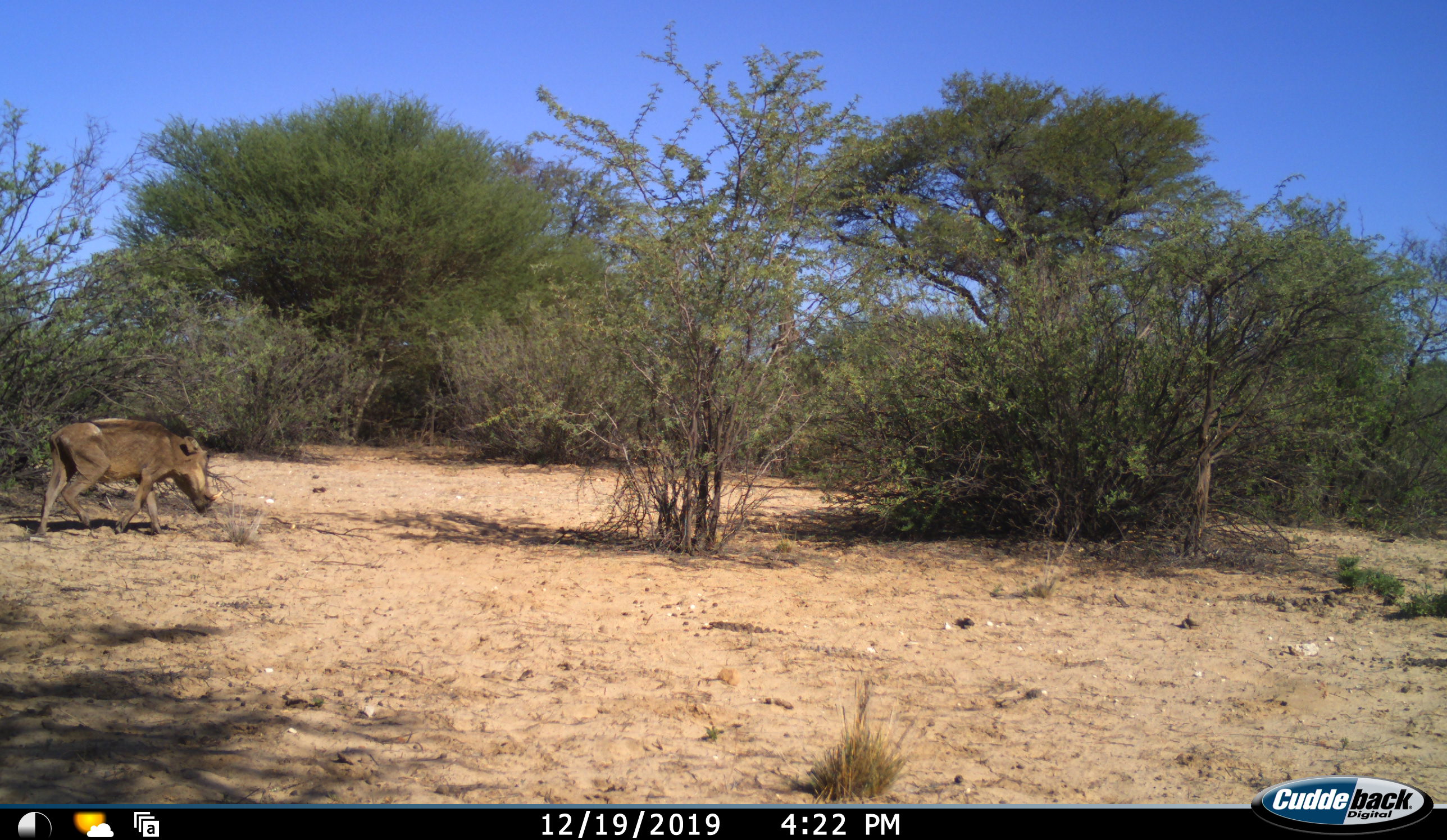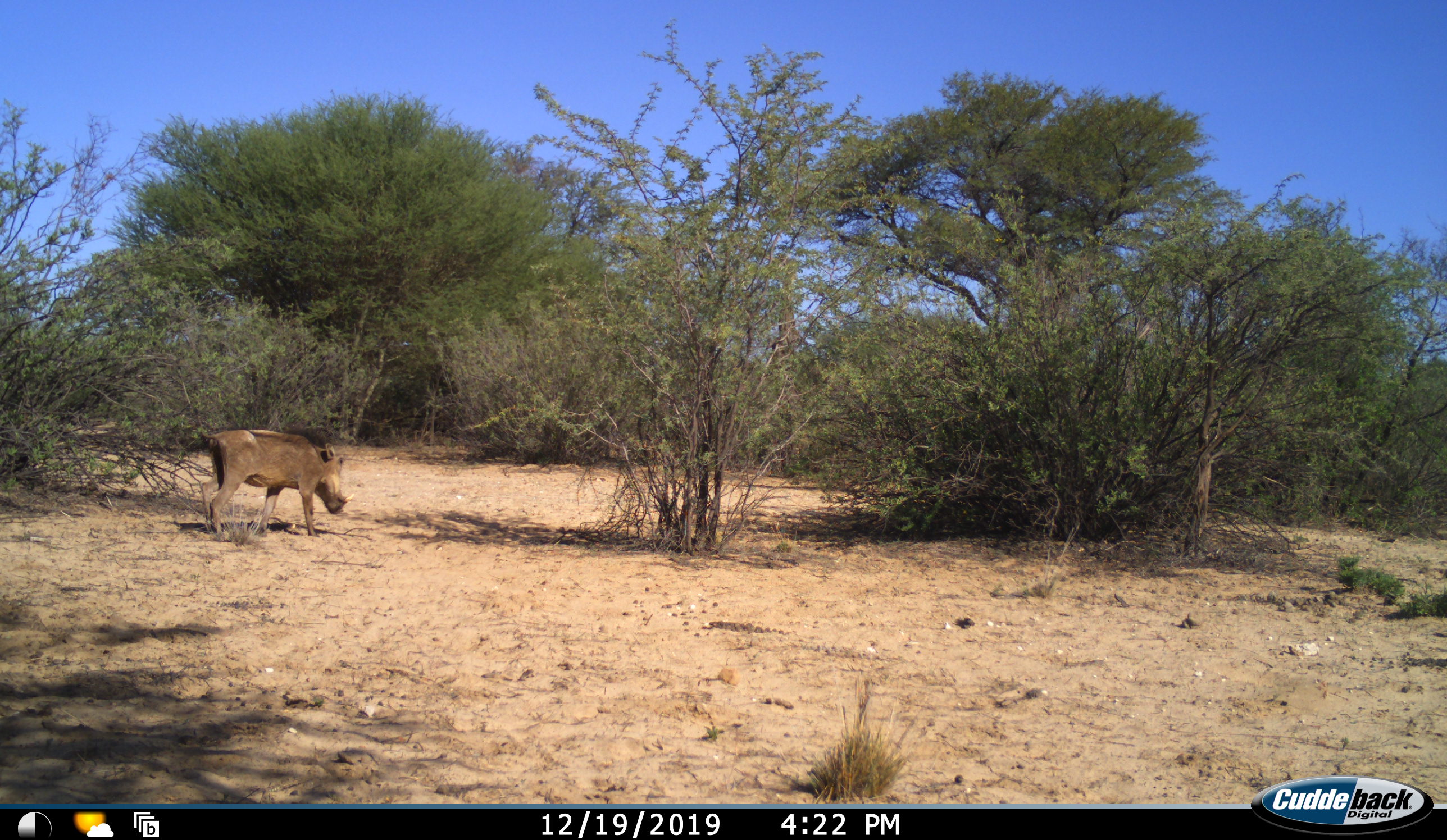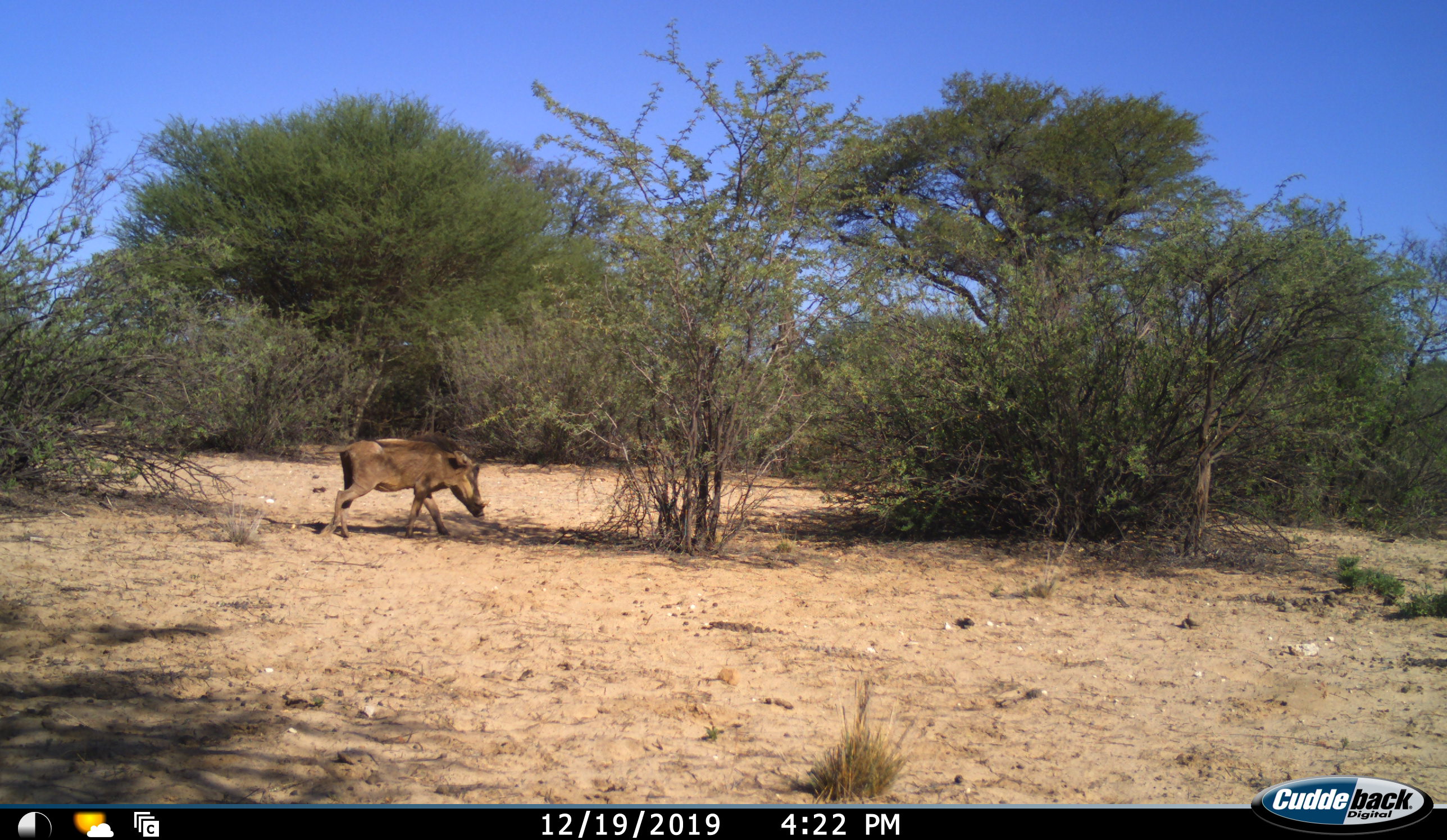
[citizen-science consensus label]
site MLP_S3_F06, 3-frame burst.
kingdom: Animalia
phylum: Chordata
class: Mammalia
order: Artiodactyla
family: Suidae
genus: Phacochoerus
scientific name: Phacochoerus africanus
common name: warthog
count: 1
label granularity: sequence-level